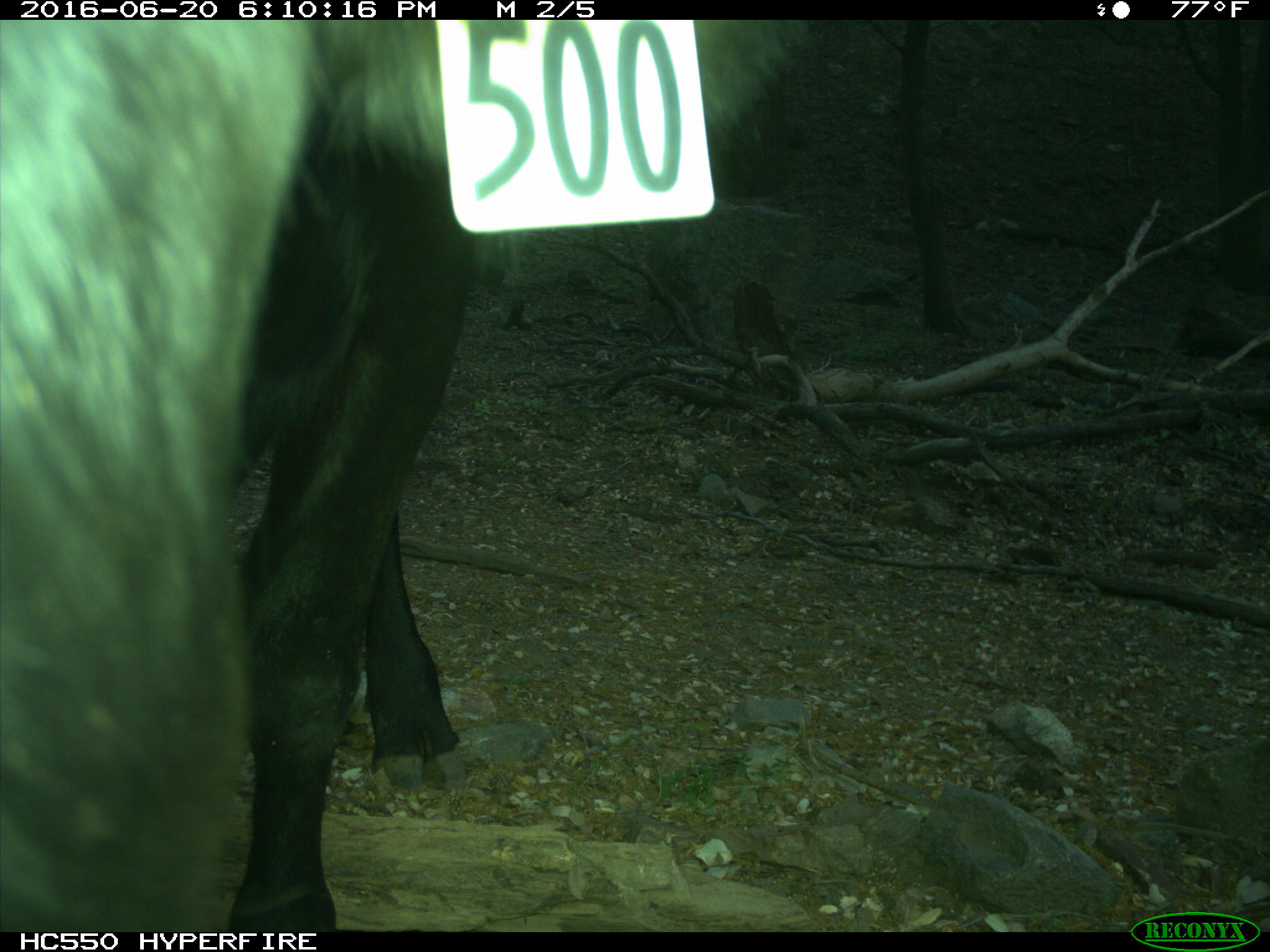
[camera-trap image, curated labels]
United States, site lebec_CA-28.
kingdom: Animalia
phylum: Chordata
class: Mammalia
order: Artiodactyla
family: Bovidae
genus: Bos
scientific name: Bos taurus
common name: domestic cow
Bos taurus (domestic cow).